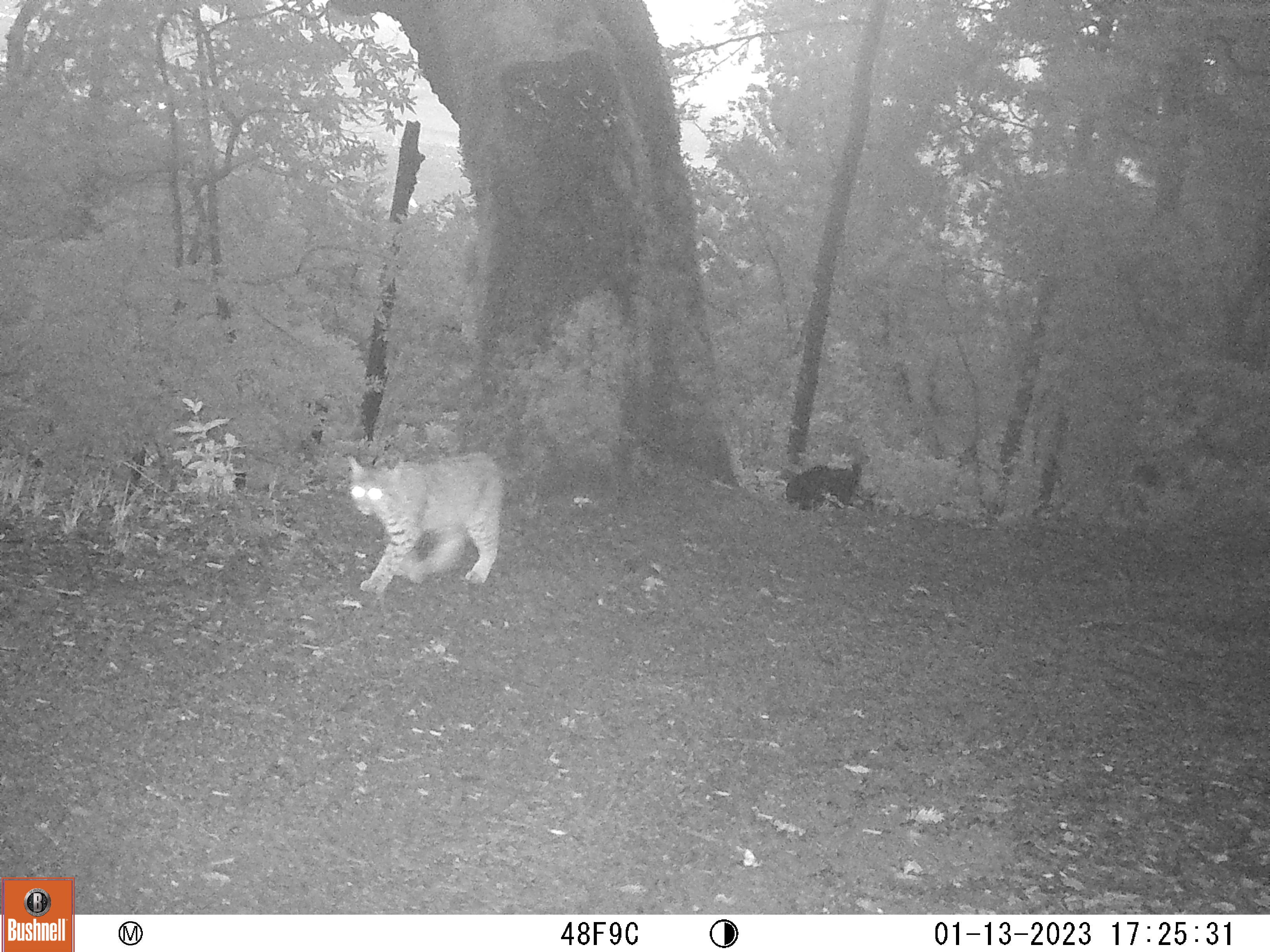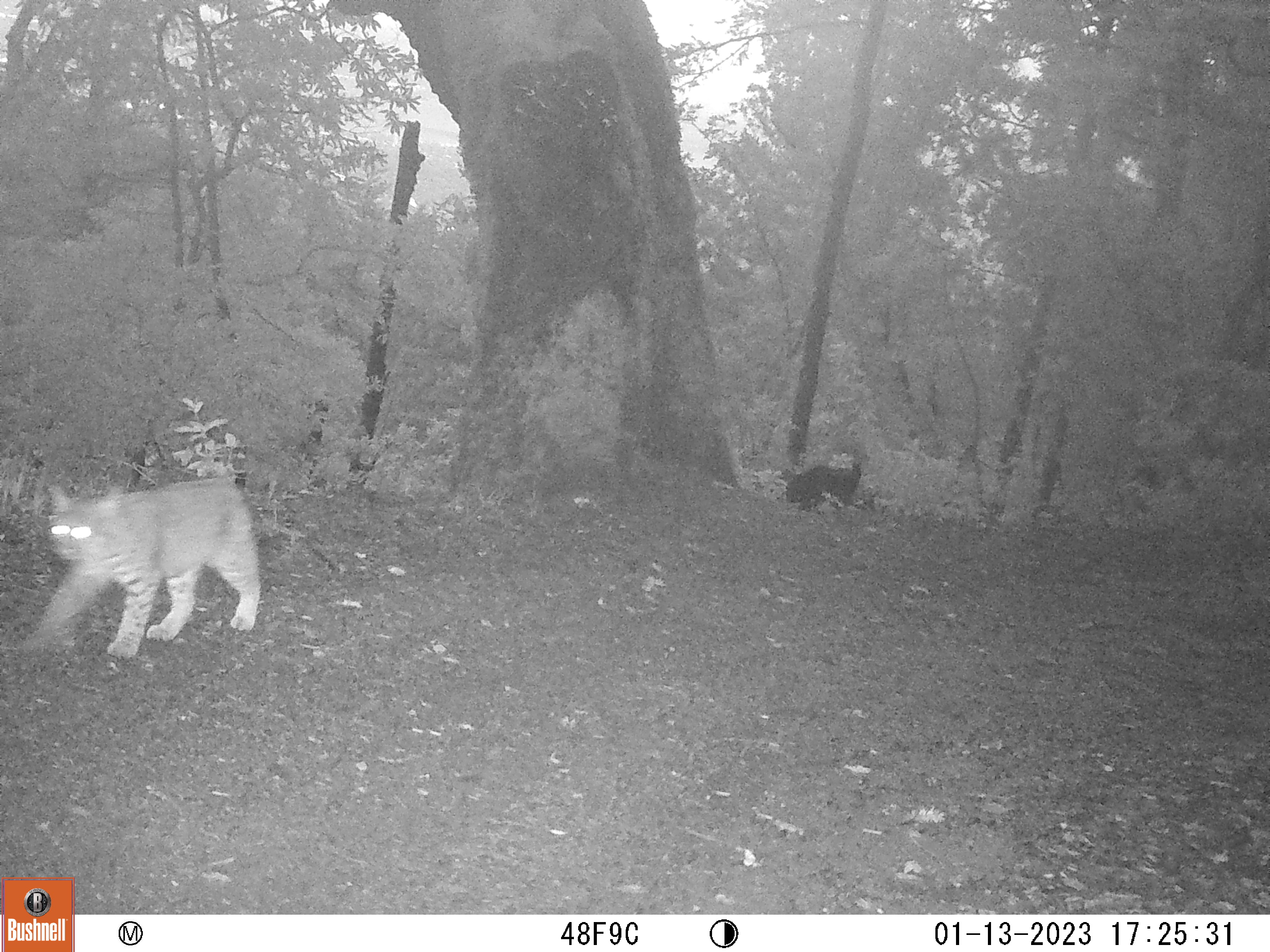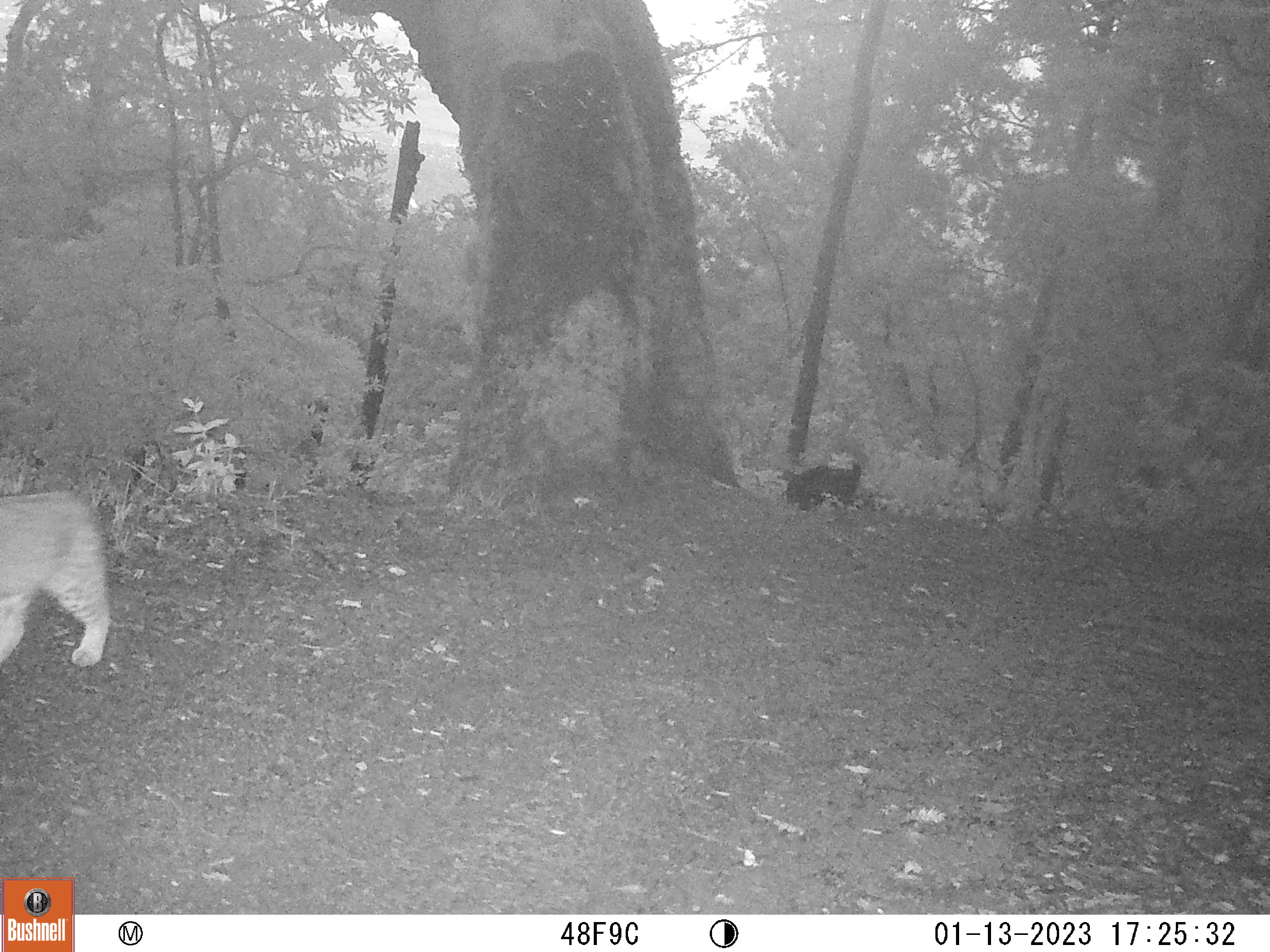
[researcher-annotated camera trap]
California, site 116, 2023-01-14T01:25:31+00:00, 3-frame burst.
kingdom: Animalia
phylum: Chordata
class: Mammalia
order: Carnivora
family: Felidae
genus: Lynx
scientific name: Lynx rufus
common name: bobcat